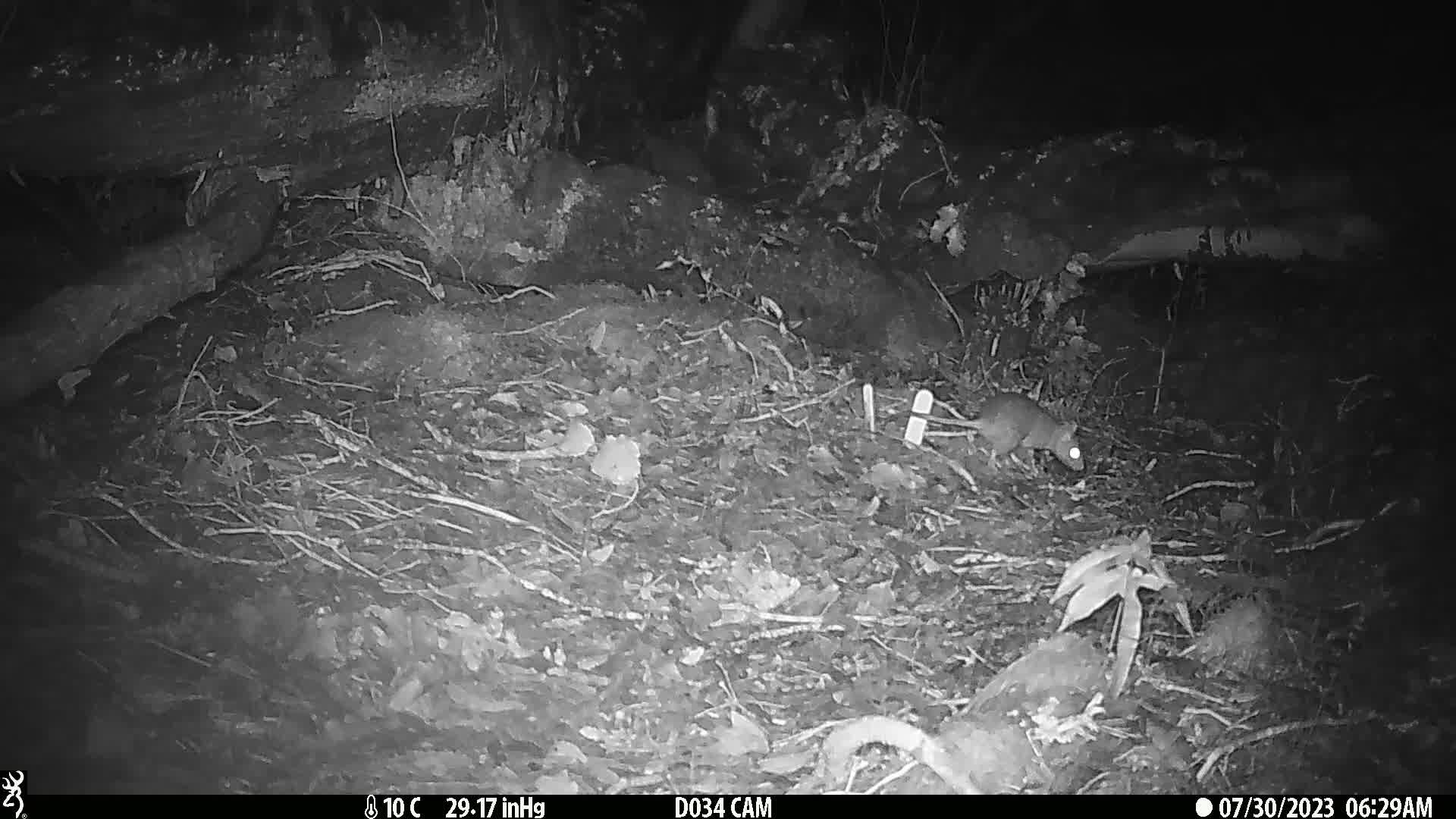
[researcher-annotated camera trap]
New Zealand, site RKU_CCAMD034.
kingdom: Animalia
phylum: Chordata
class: Mammalia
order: Rodentia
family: Muridae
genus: Rattus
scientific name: Rattus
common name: rat